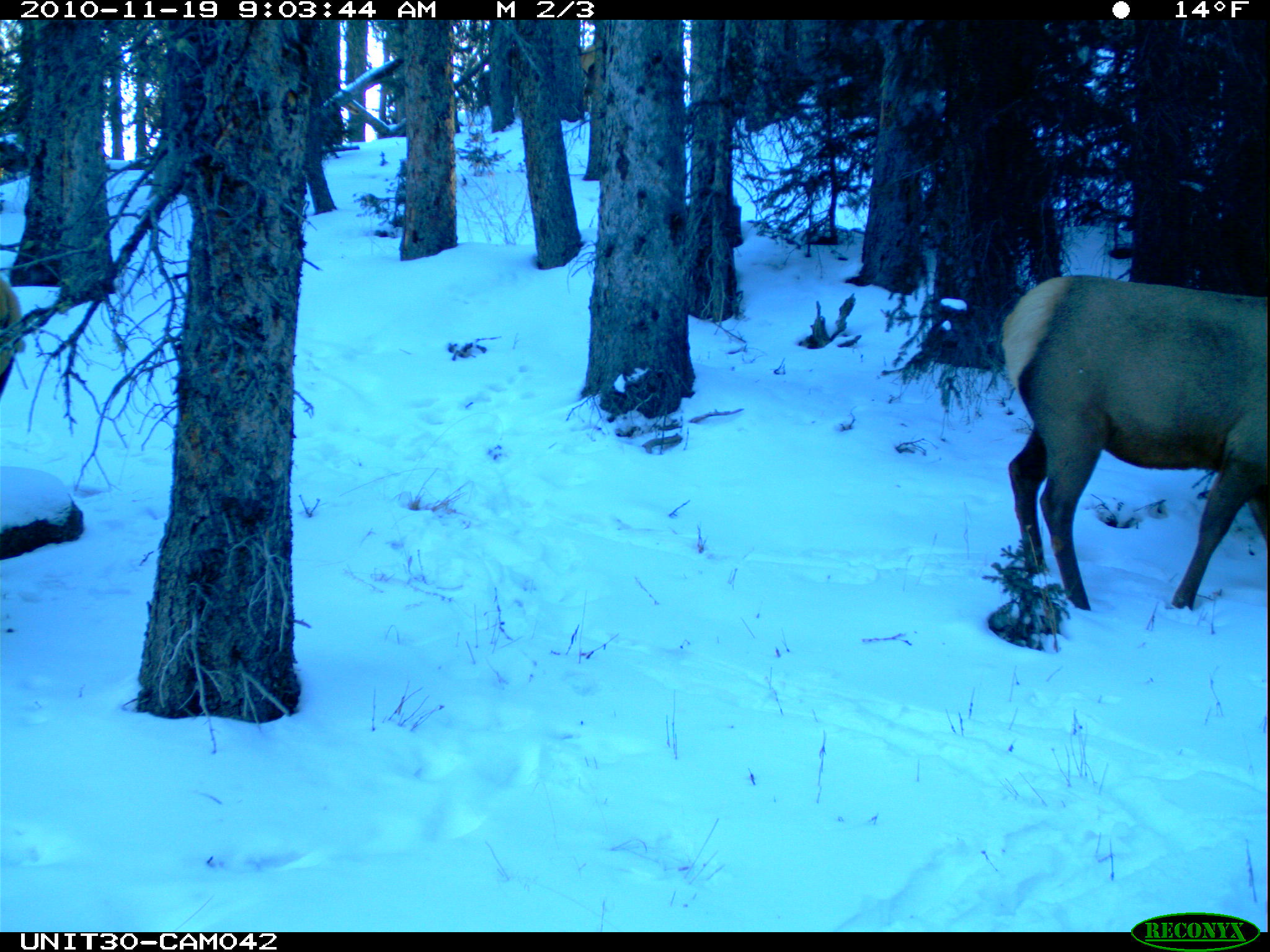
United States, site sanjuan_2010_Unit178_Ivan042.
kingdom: Animalia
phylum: Chordata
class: Mammalia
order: Artiodactyla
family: Cervidae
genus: Cervus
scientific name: Cervus elaphus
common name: red deer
Cervus elaphus (red deer).